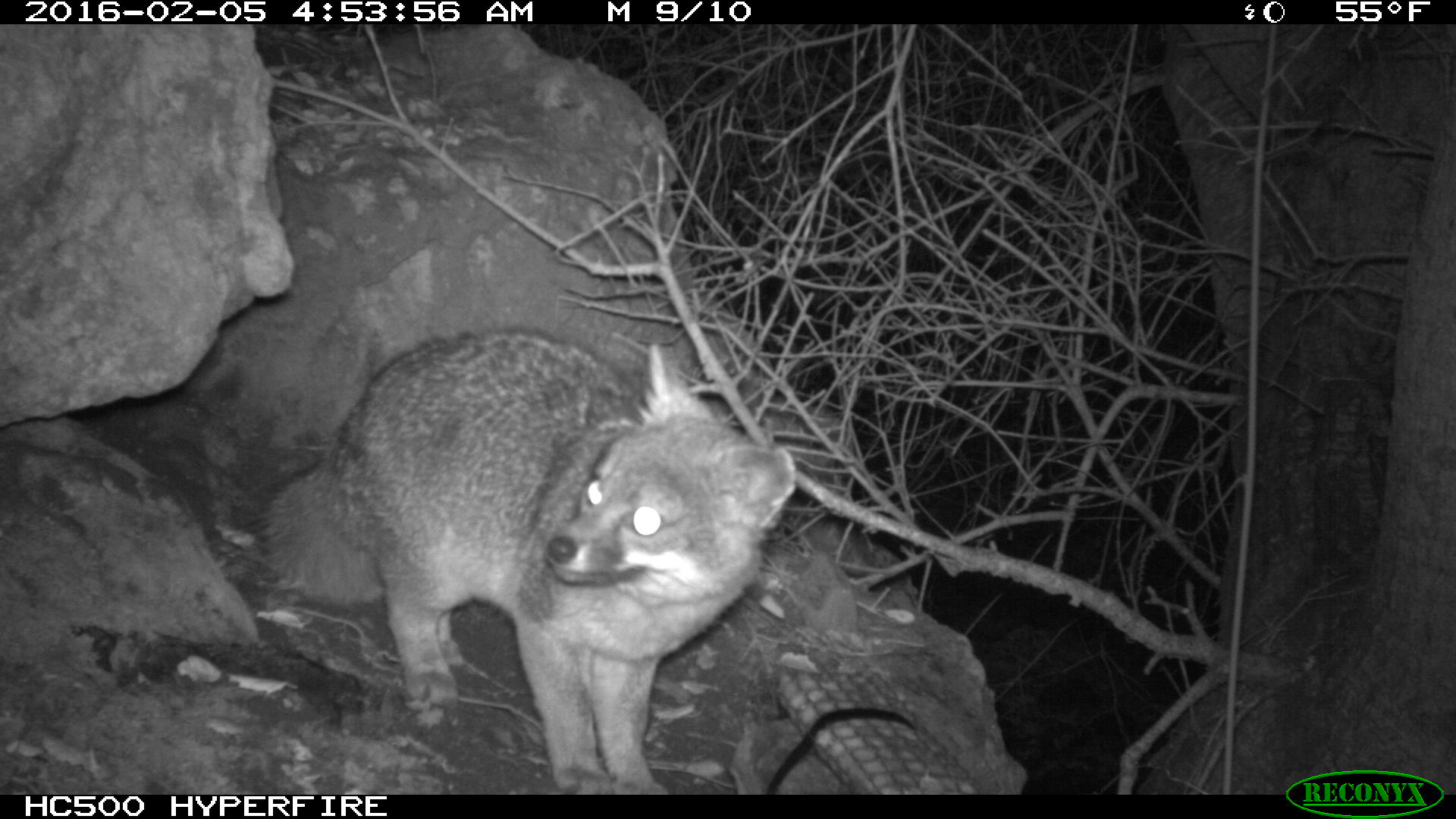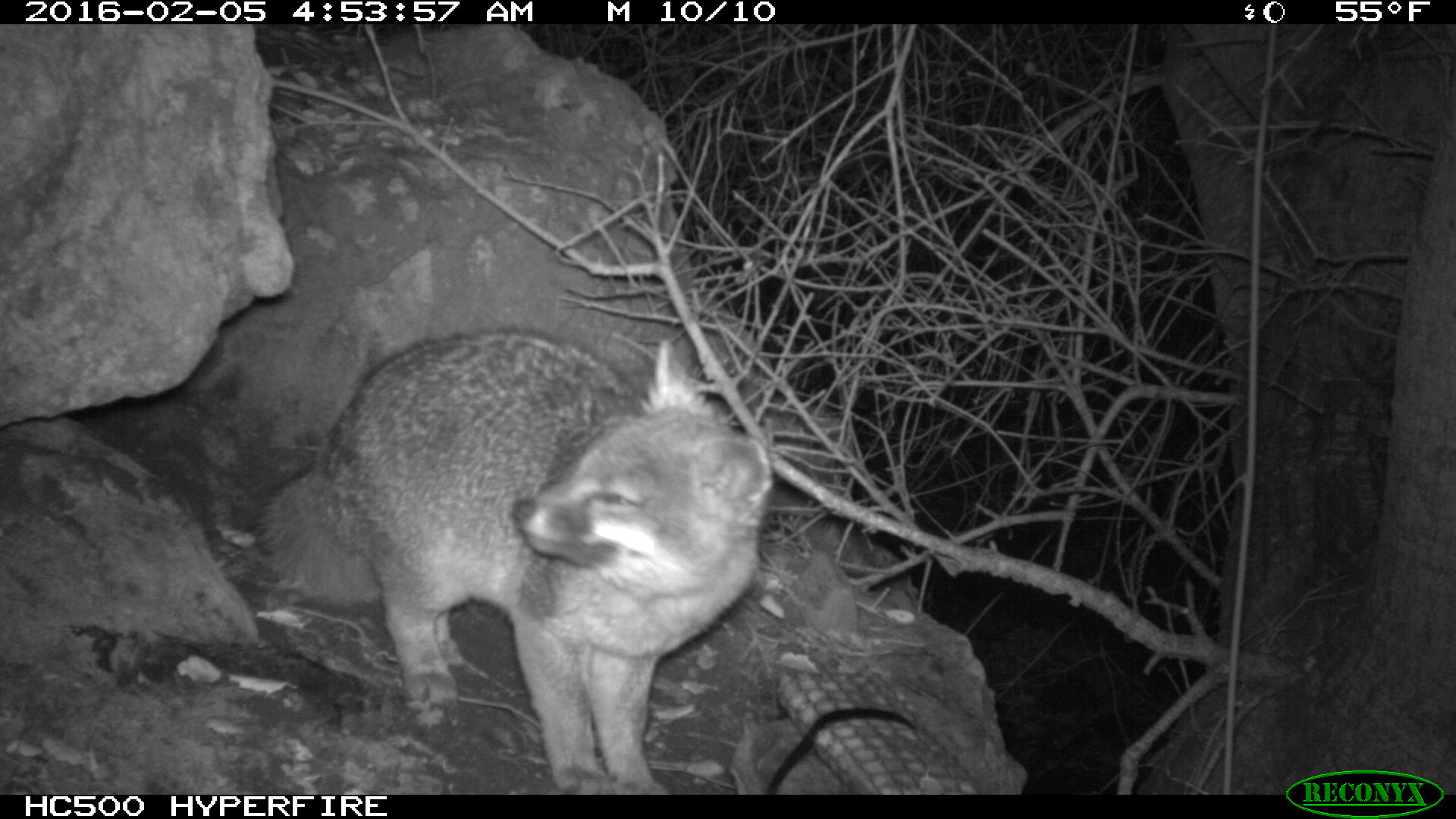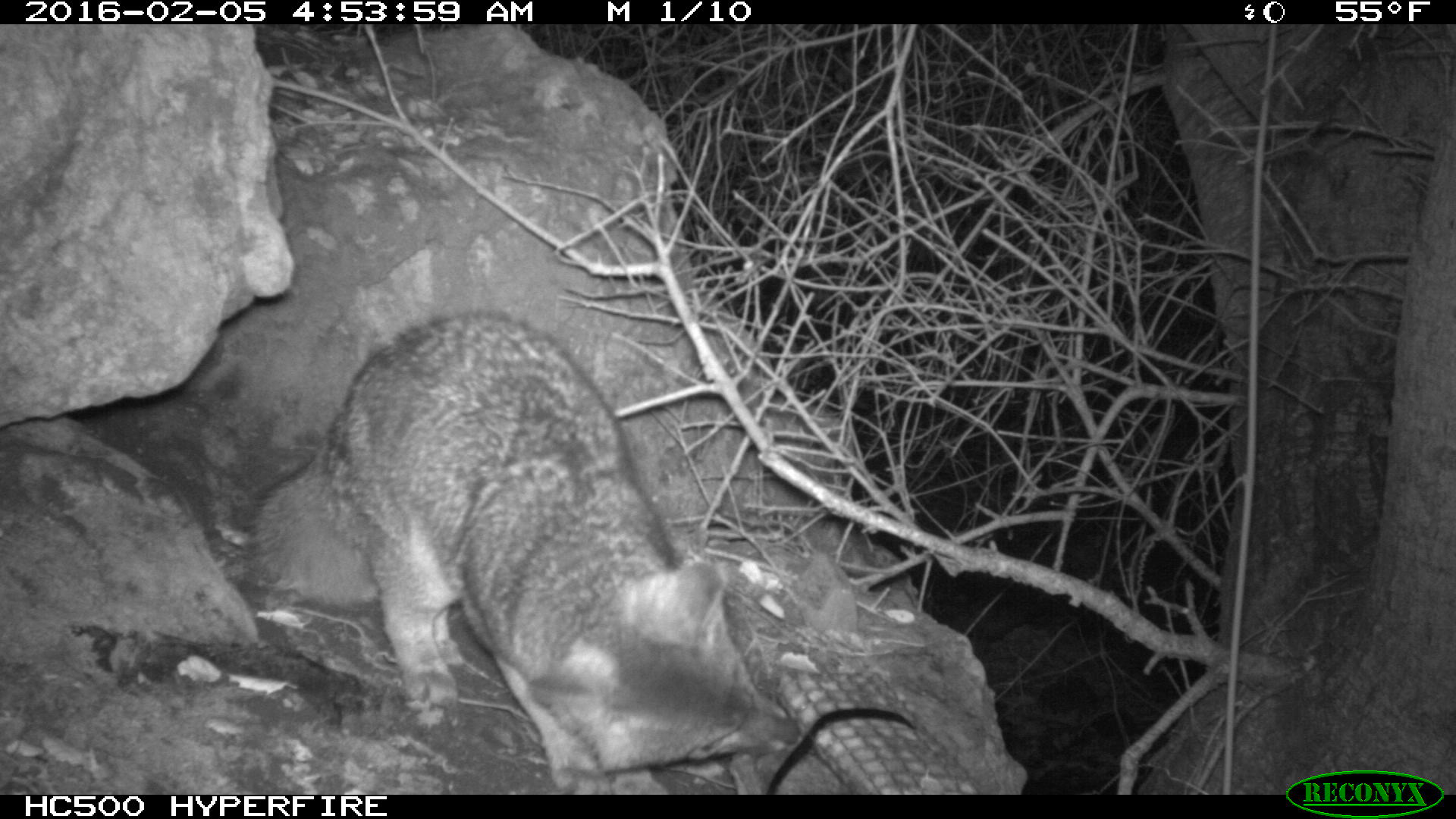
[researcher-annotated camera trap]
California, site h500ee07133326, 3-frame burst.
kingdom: Animalia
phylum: Chordata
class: Mammalia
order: Carnivora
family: Canidae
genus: Urocyon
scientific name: Urocyon littoralis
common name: island fox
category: fox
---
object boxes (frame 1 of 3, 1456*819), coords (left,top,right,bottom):
fox: (256,330,795,794)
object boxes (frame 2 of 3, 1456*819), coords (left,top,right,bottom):
fox: (253,325,765,794)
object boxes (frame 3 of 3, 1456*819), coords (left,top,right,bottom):
fox: (235,310,799,794)